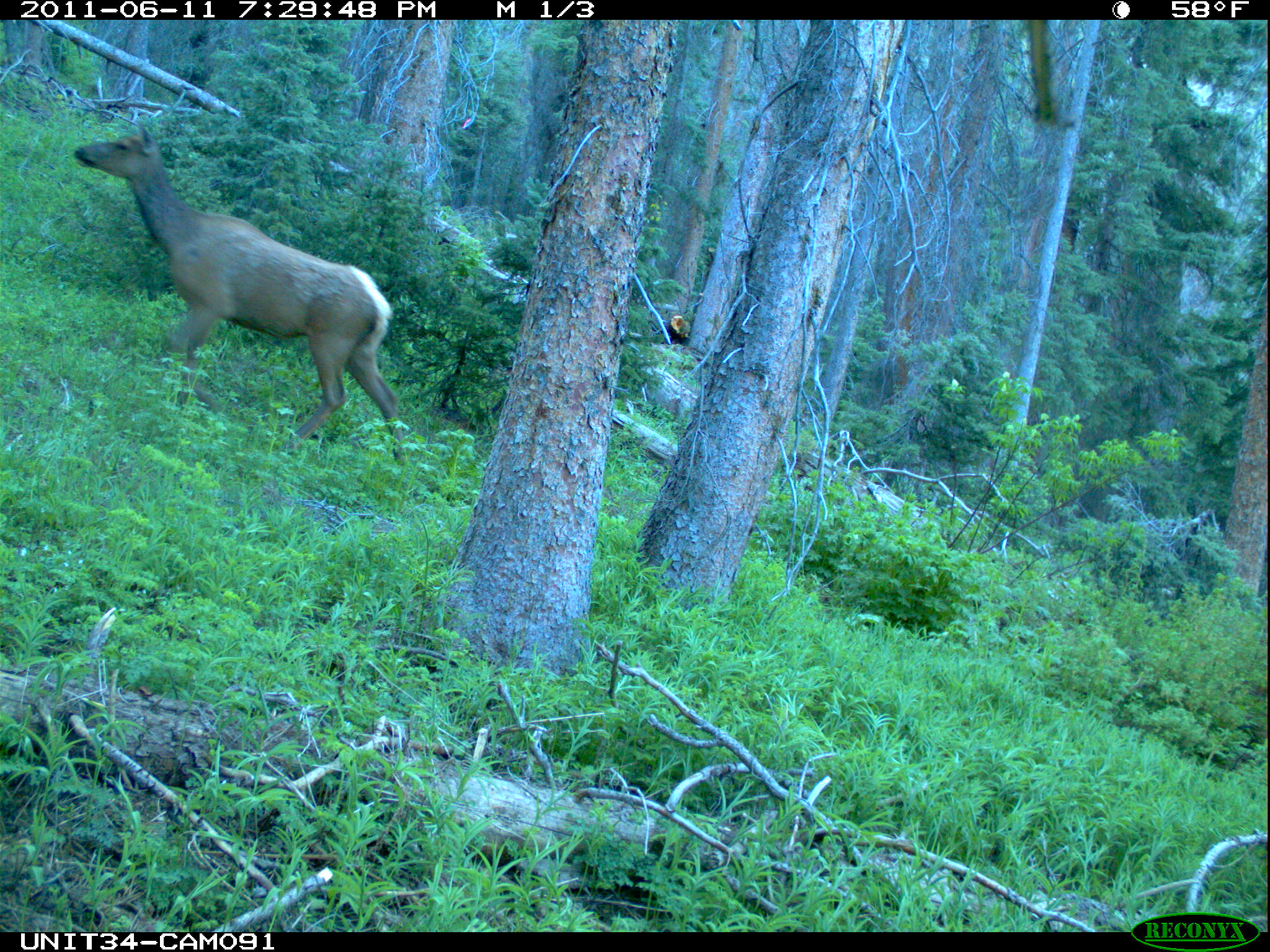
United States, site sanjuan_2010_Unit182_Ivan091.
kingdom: Animalia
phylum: Chordata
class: Mammalia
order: Artiodactyla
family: Cervidae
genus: Cervus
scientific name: Cervus elaphus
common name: red deer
Cervus elaphus (red deer).